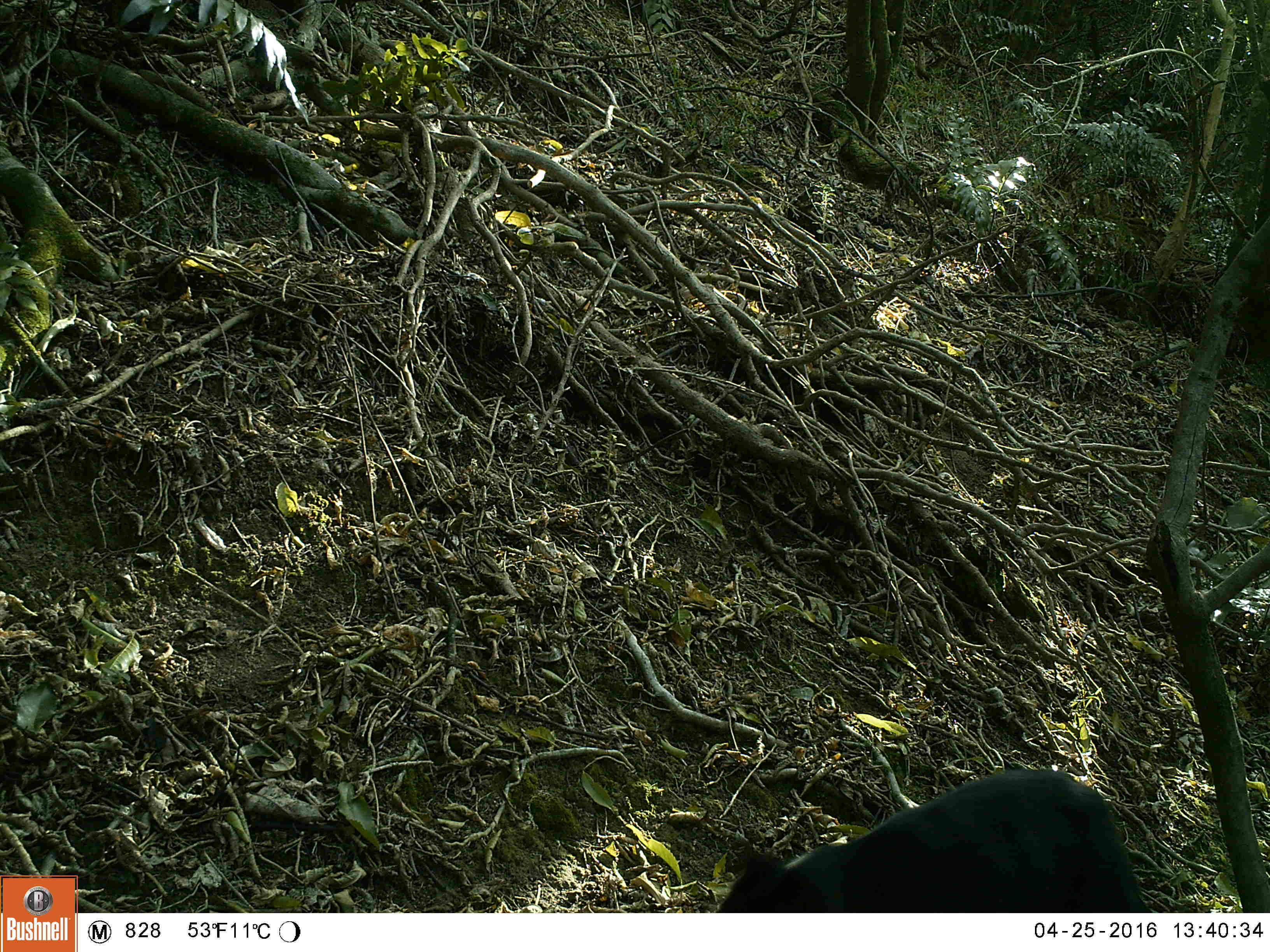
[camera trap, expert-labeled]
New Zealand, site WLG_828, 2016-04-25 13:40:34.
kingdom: Animalia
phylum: Chordata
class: Mammalia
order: Carnivora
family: Felidae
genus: Felis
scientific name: Felis catus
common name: domestic cat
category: cat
Cat (domestic cat) (Felis catus).